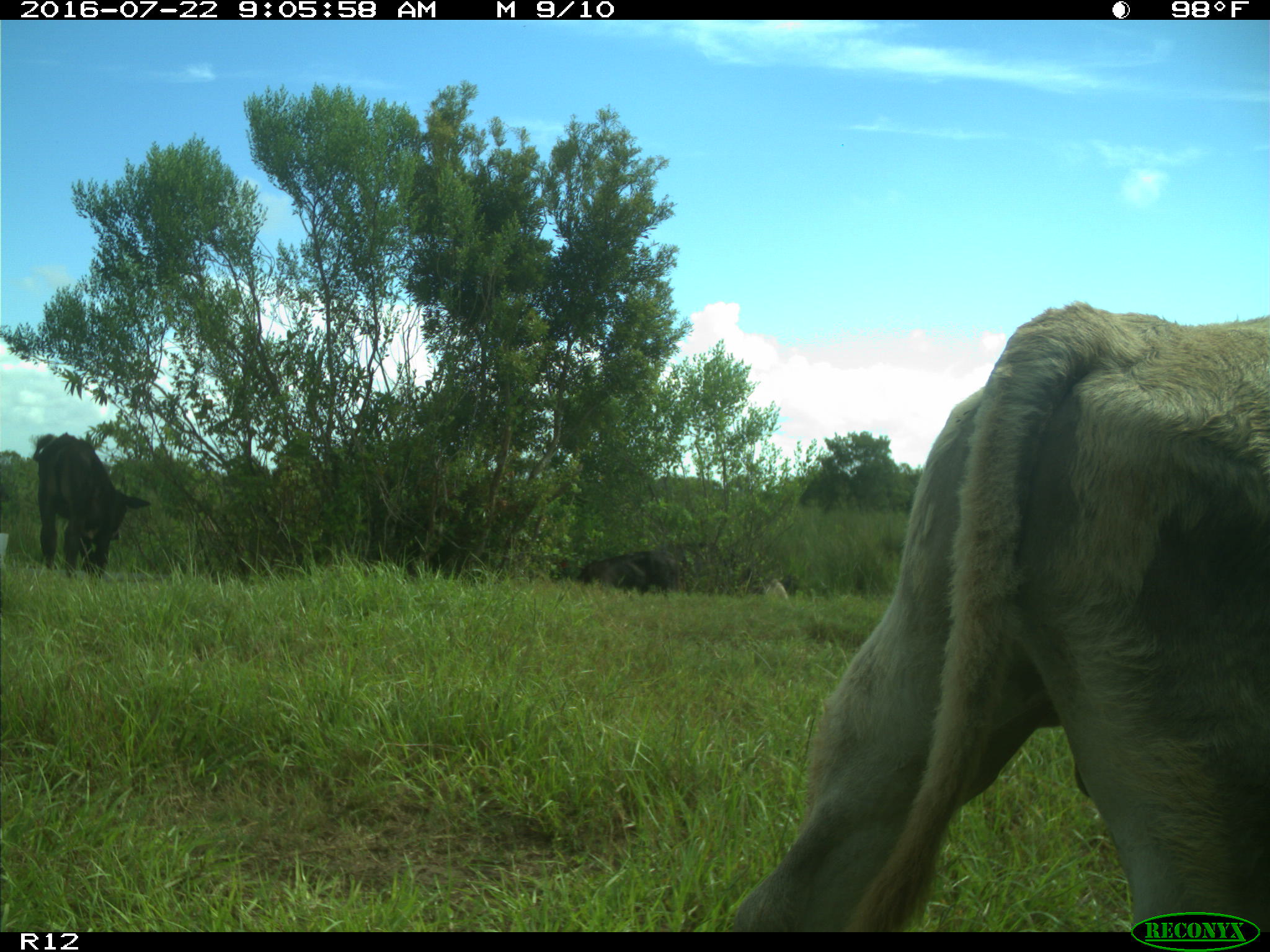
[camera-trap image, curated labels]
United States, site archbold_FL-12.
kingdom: Animalia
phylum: Chordata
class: Mammalia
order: Artiodactyla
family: Bovidae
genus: Bos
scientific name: Bos taurus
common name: domestic cow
Bos taurus (domestic cow).